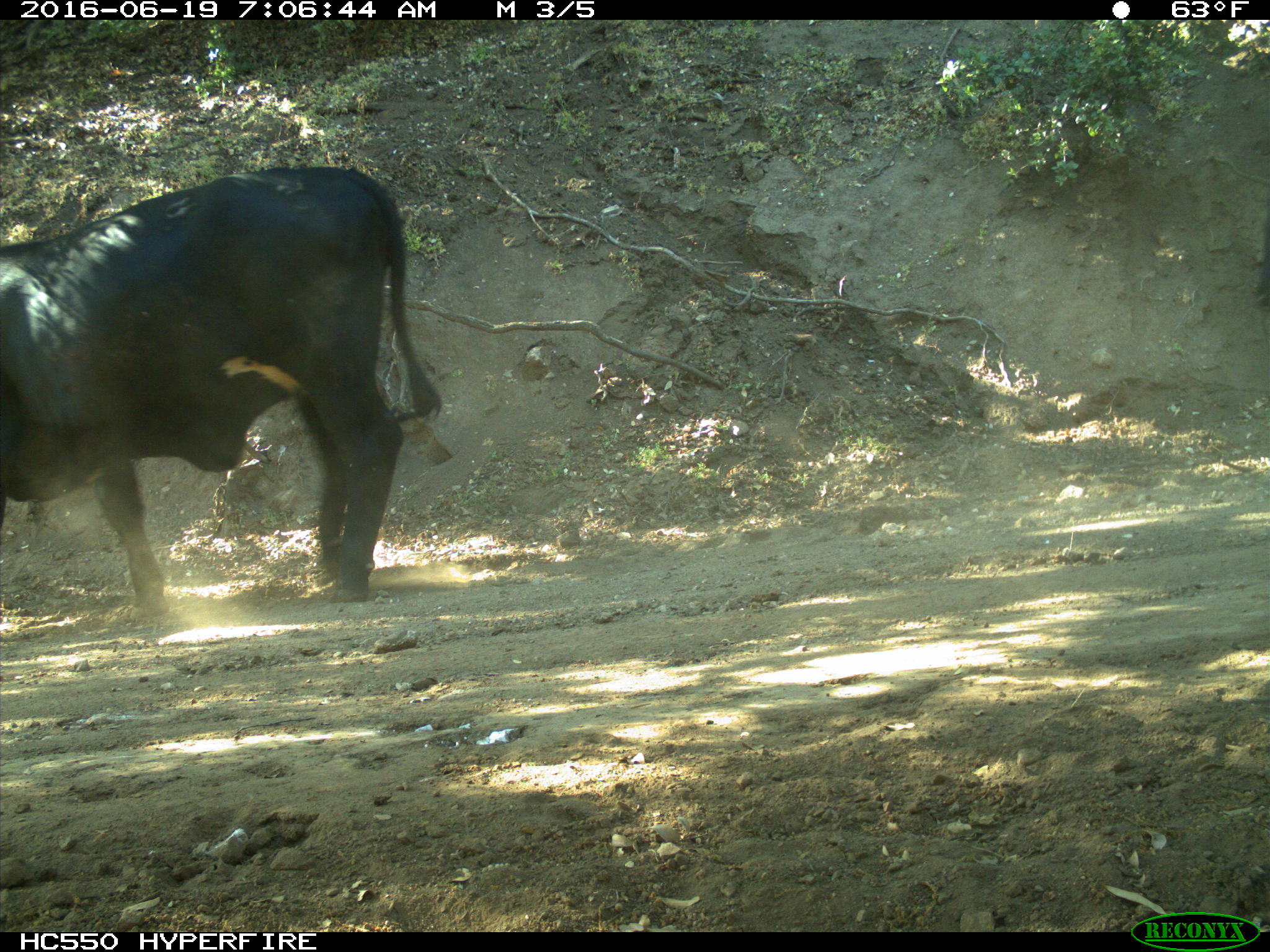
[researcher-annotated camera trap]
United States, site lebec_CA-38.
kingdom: Animalia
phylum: Chordata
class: Mammalia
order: Artiodactyla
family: Bovidae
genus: Bos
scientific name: Bos taurus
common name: domestic cow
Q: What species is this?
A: Bos taurus (domestic cow).